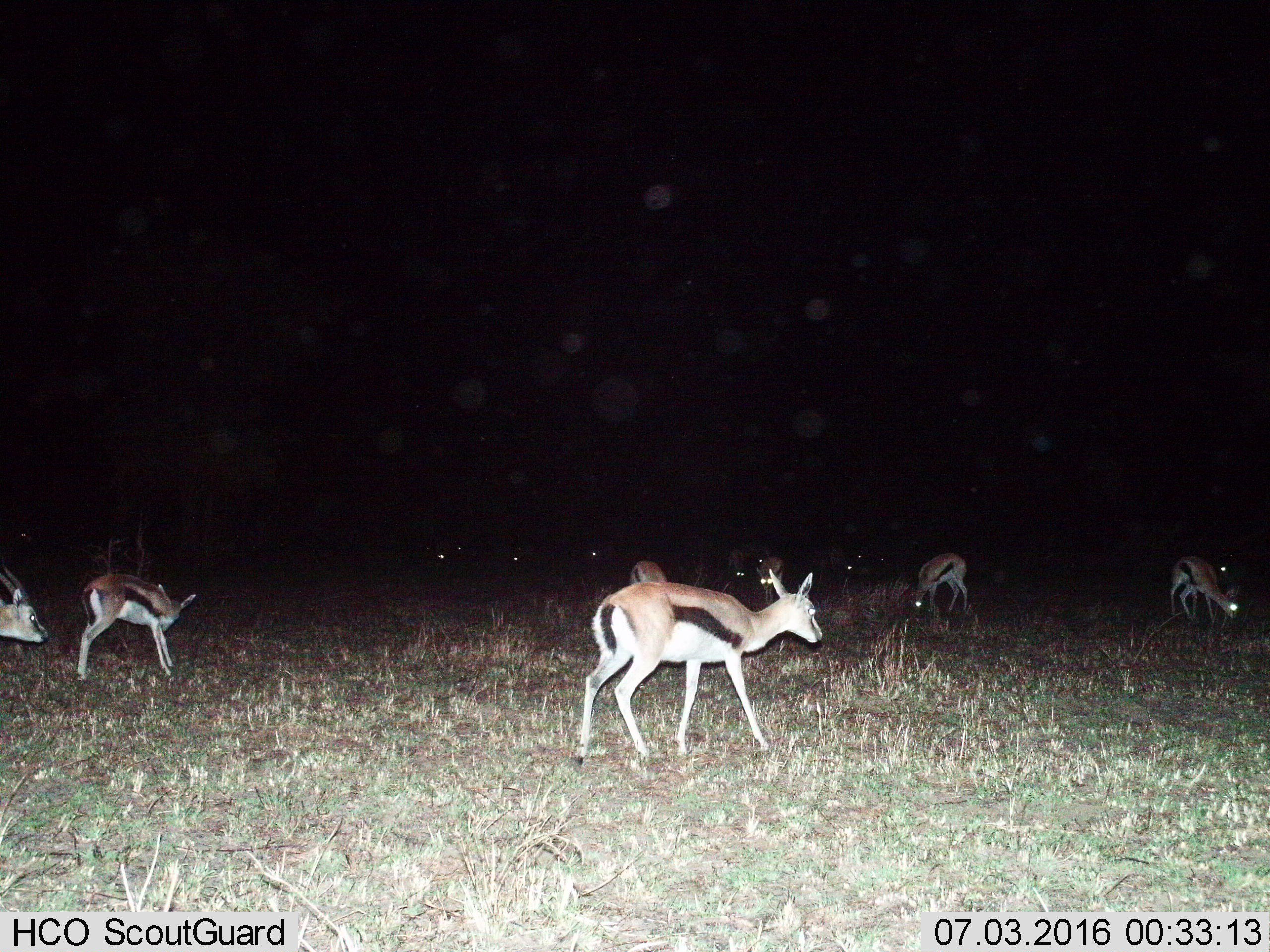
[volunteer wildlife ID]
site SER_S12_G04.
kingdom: Animalia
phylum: Chordata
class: Mammalia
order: Artiodactyla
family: Bovidae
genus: Eudorcas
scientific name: Eudorcas thomsonii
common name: thomson's gazelle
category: gazellethomsons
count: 11-50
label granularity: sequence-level